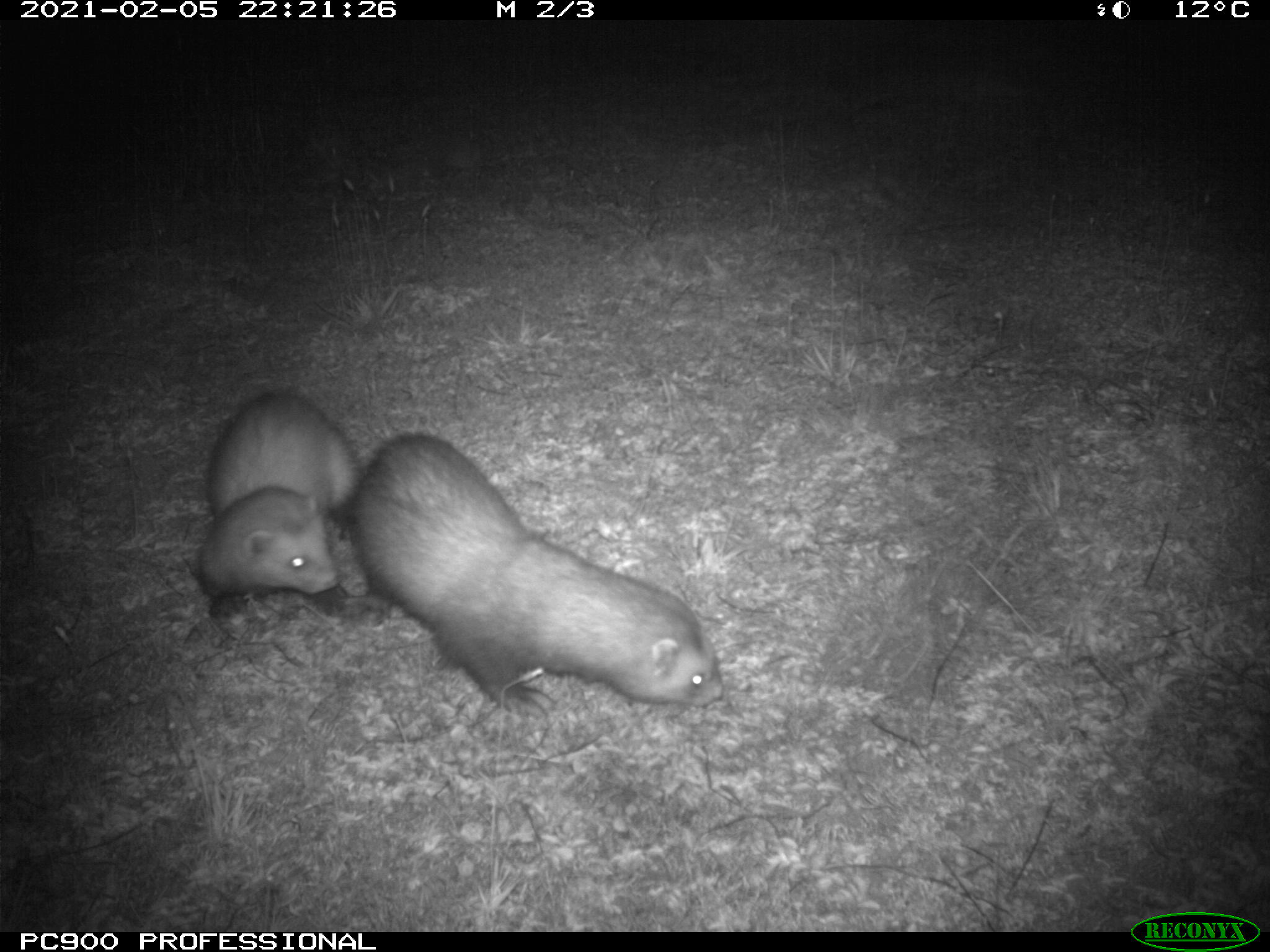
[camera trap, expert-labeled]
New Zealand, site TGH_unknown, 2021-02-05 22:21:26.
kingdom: Animalia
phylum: Chordata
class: Mammalia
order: Carnivora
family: Mustelidae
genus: Mustela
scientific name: Mustela furo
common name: ferret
Ferret (Mustela furo).